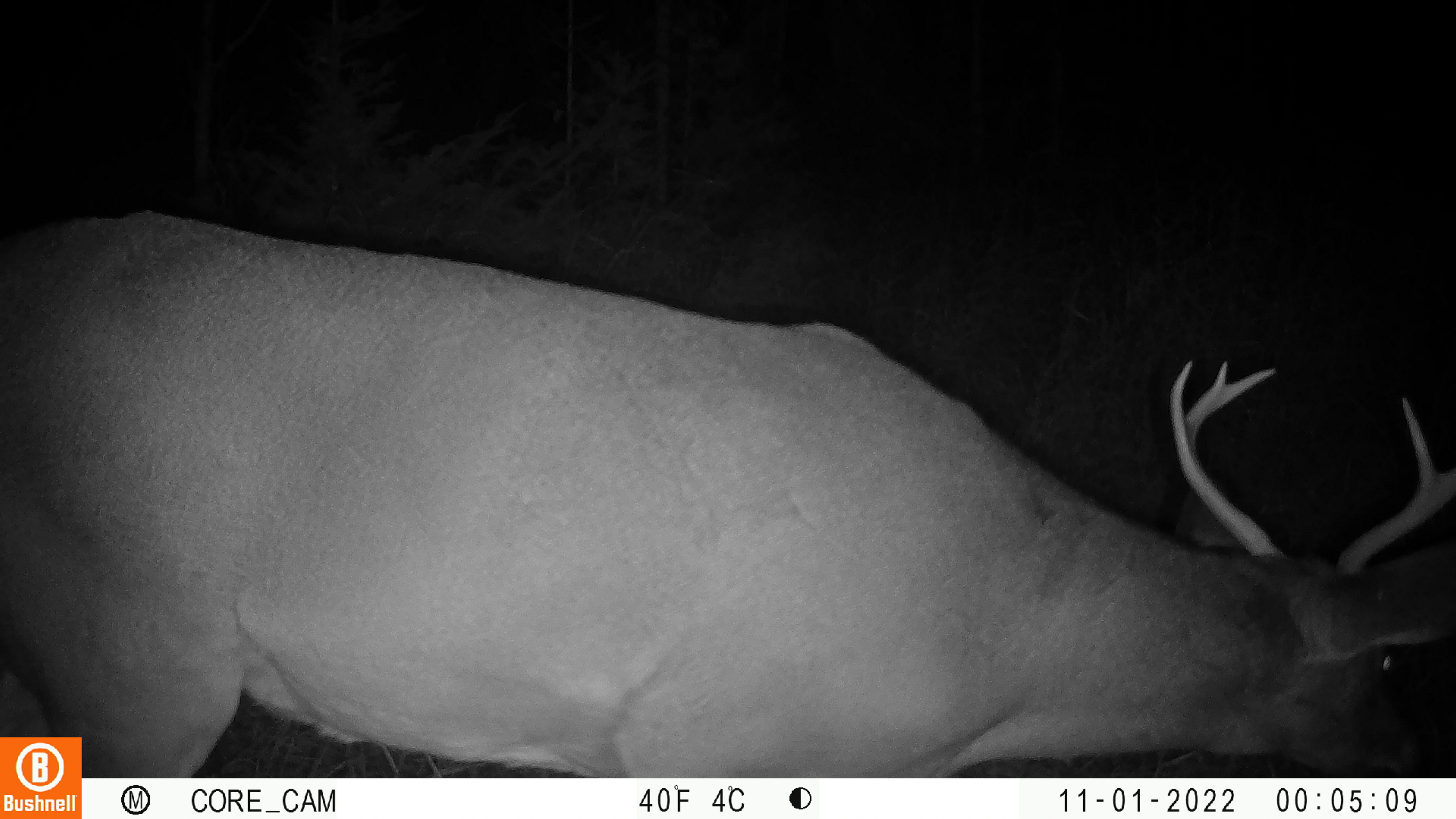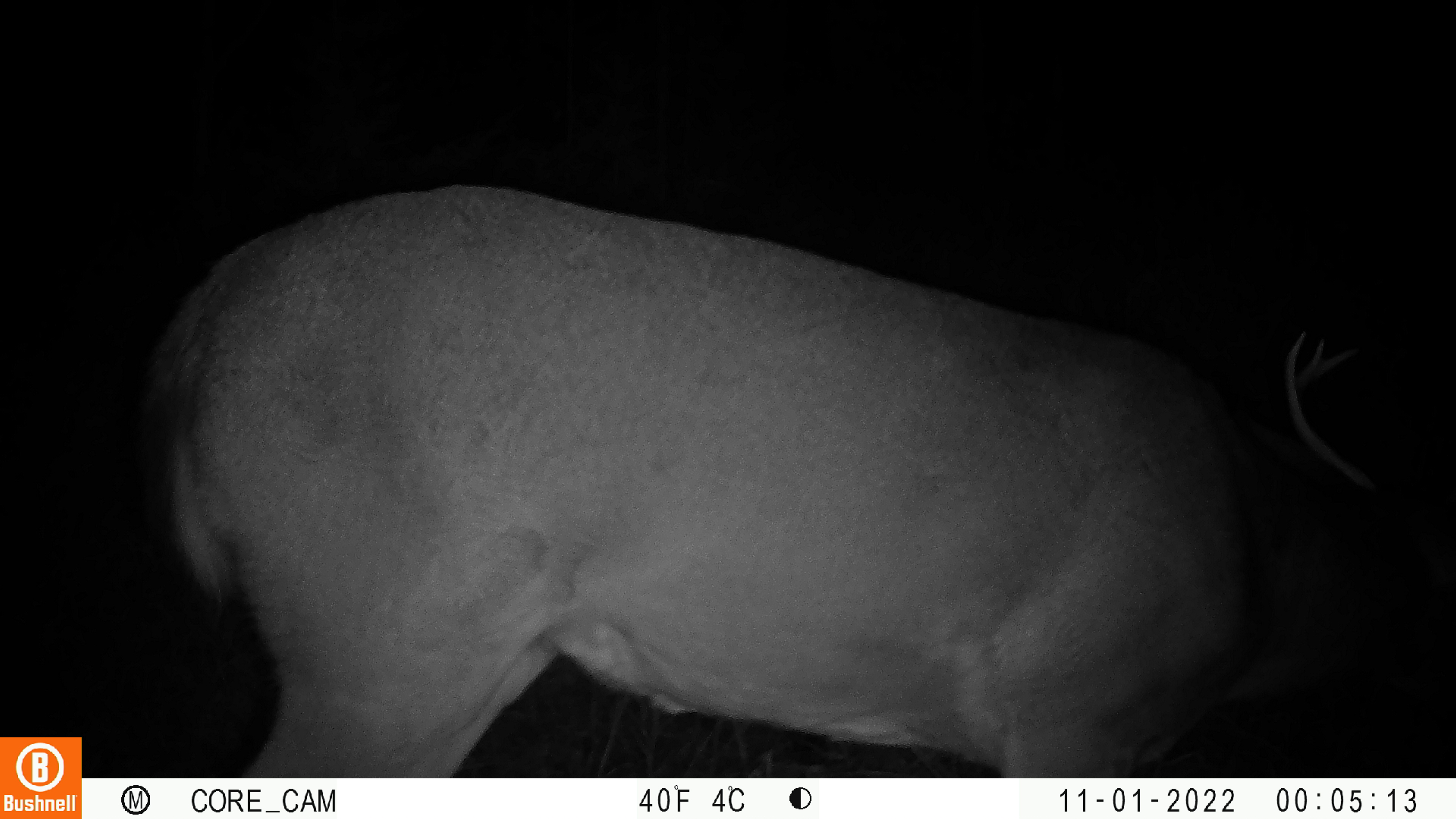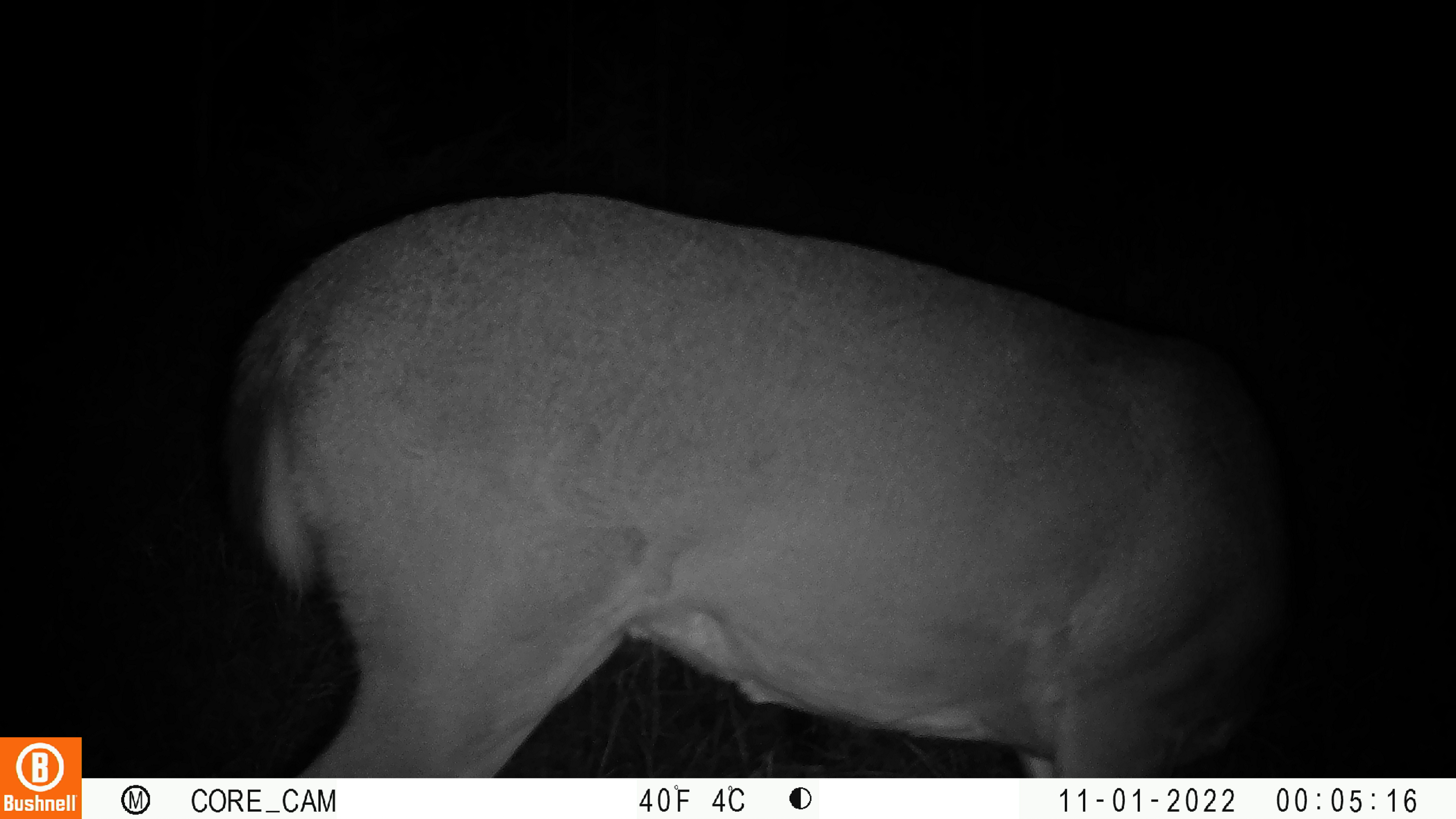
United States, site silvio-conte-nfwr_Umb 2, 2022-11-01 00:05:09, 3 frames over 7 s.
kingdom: Animalia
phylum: Chordata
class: Mammalia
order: Artiodactyla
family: Cervidae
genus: Odocoileus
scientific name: Odocoileus virginianus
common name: white-tailed deer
White-tailed deer (Odocoileus virginianus).